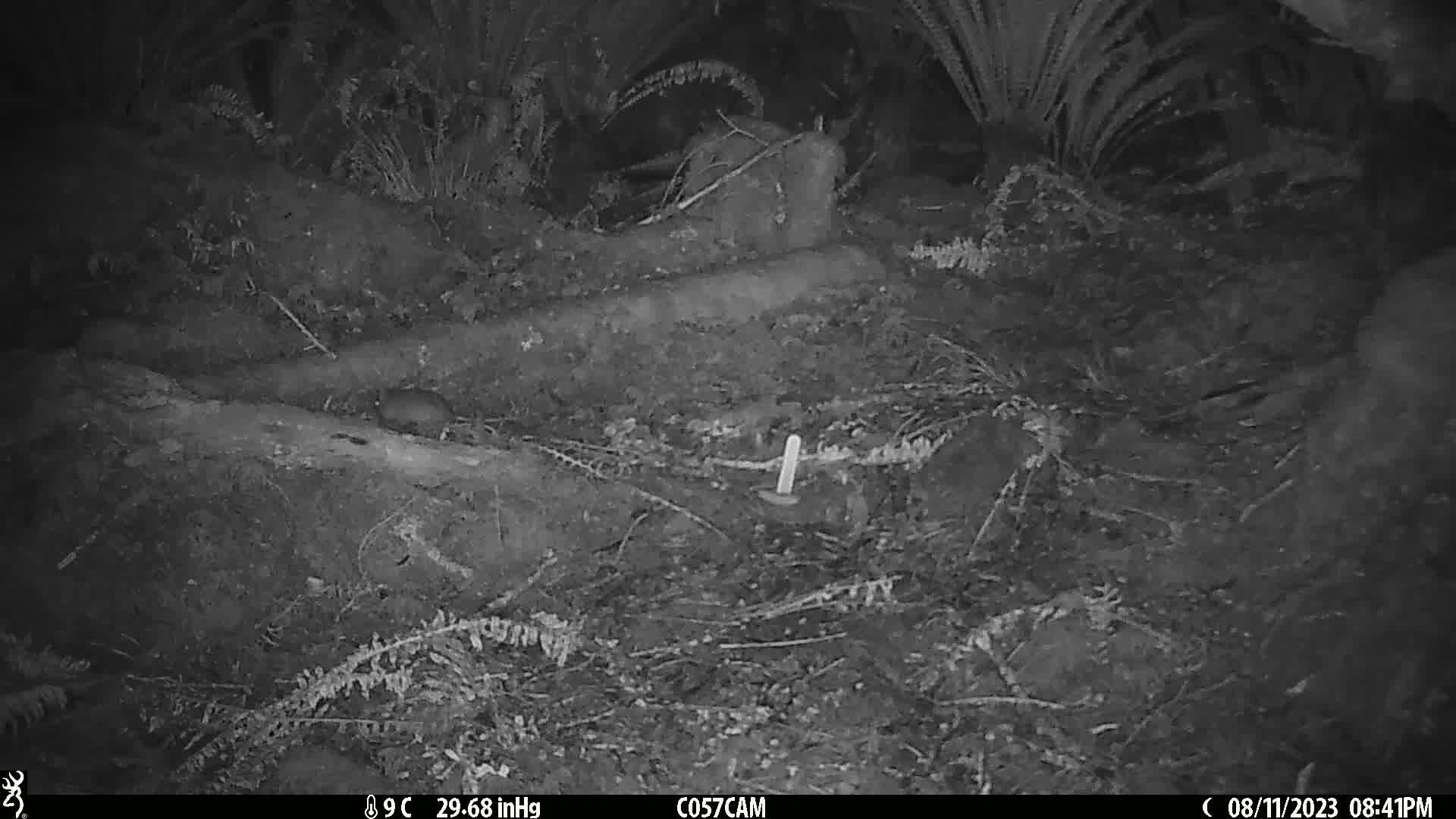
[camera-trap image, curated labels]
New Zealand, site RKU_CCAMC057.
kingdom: Animalia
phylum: Chordata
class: Mammalia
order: Rodentia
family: Muridae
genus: Rattus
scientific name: Rattus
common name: rat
Rat (Rattus).